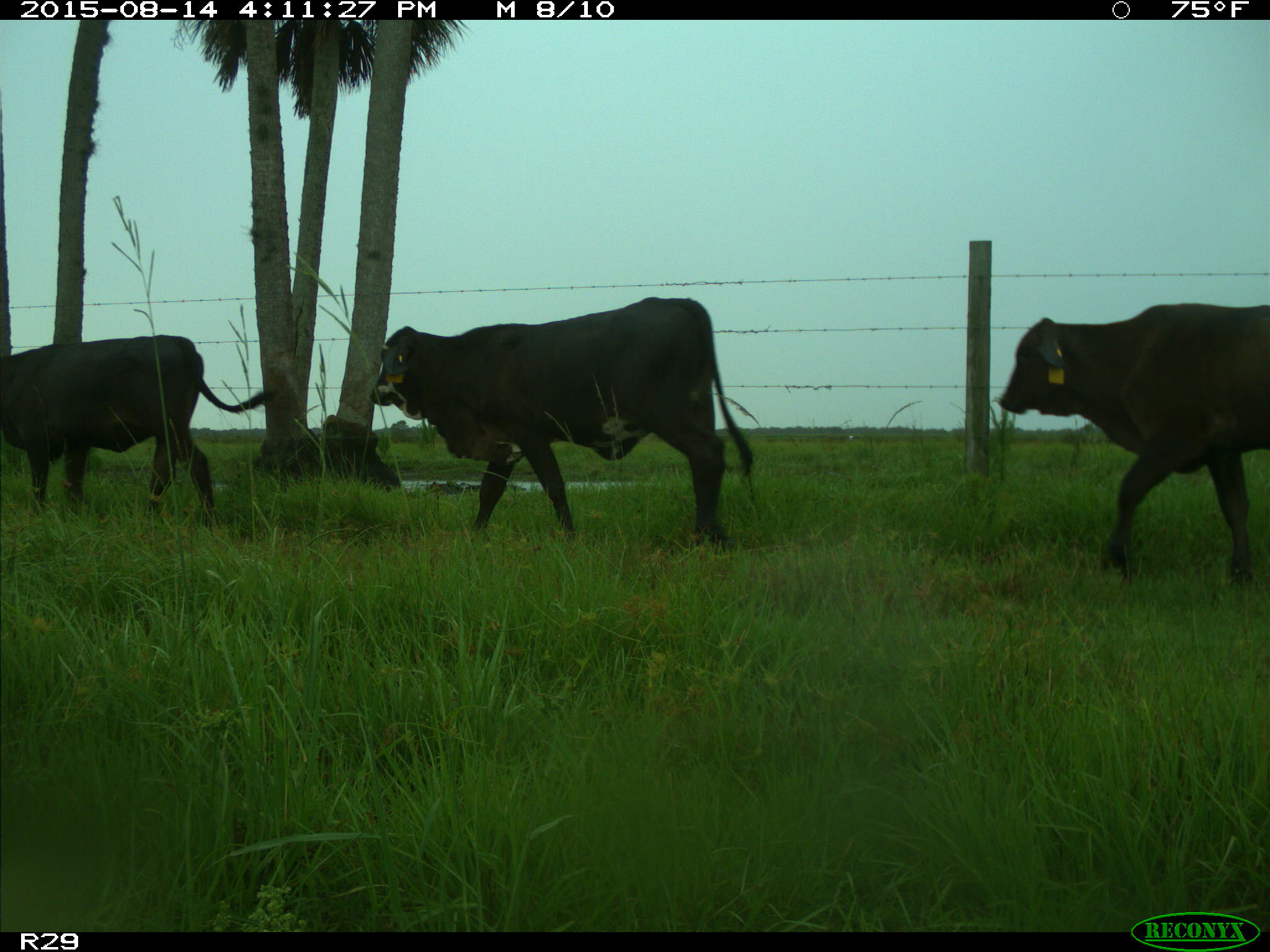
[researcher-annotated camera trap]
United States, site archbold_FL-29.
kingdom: Animalia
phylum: Chordata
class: Mammalia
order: Artiodactyla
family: Bovidae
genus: Bos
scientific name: Bos taurus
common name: domestic cow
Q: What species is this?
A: Bos taurus (domestic cow).